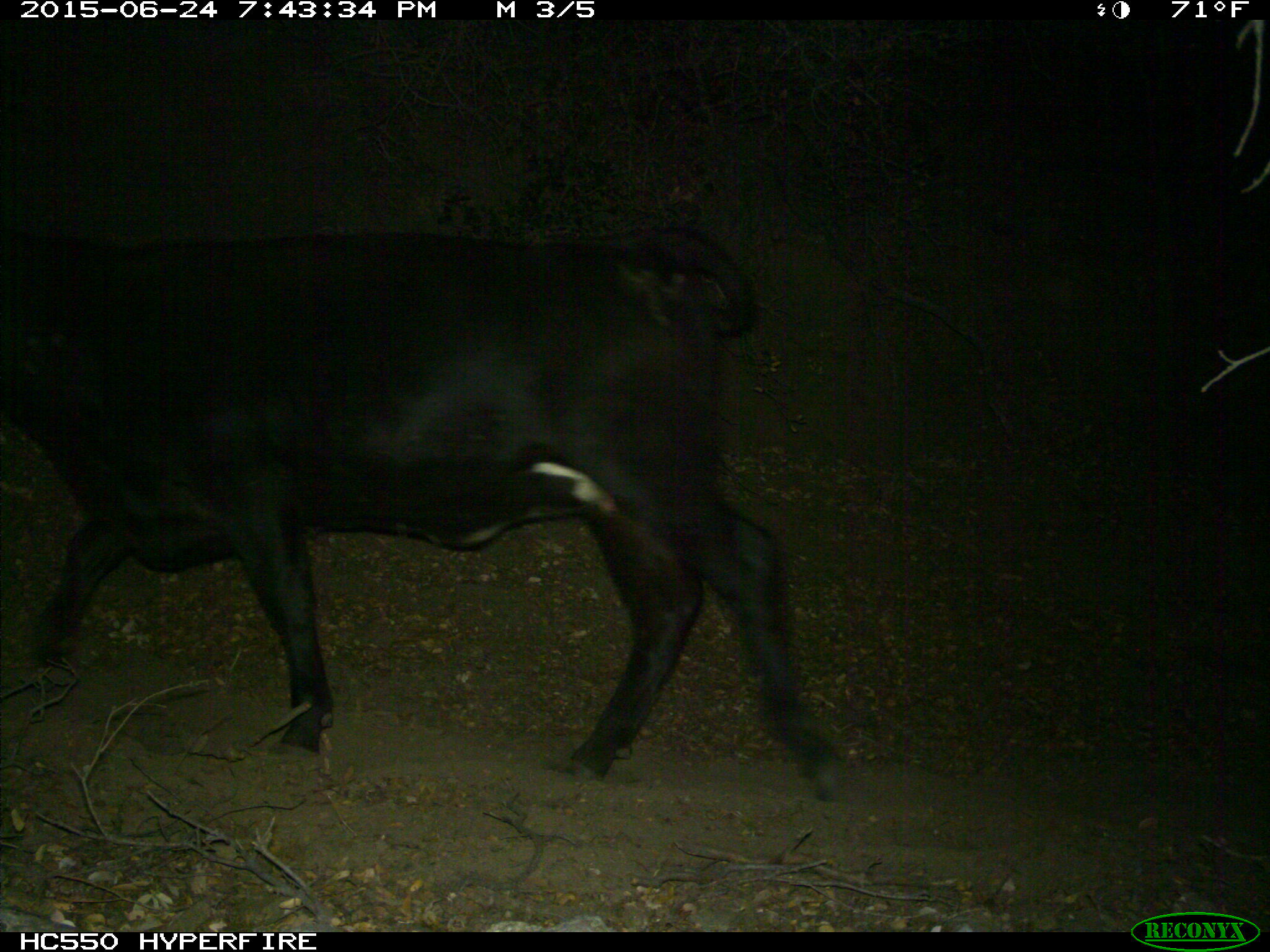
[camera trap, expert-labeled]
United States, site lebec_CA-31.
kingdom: Animalia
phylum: Chordata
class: Mammalia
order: Artiodactyla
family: Bovidae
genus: Bos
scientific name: Bos taurus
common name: domestic cow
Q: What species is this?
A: Bos taurus (domestic cow).